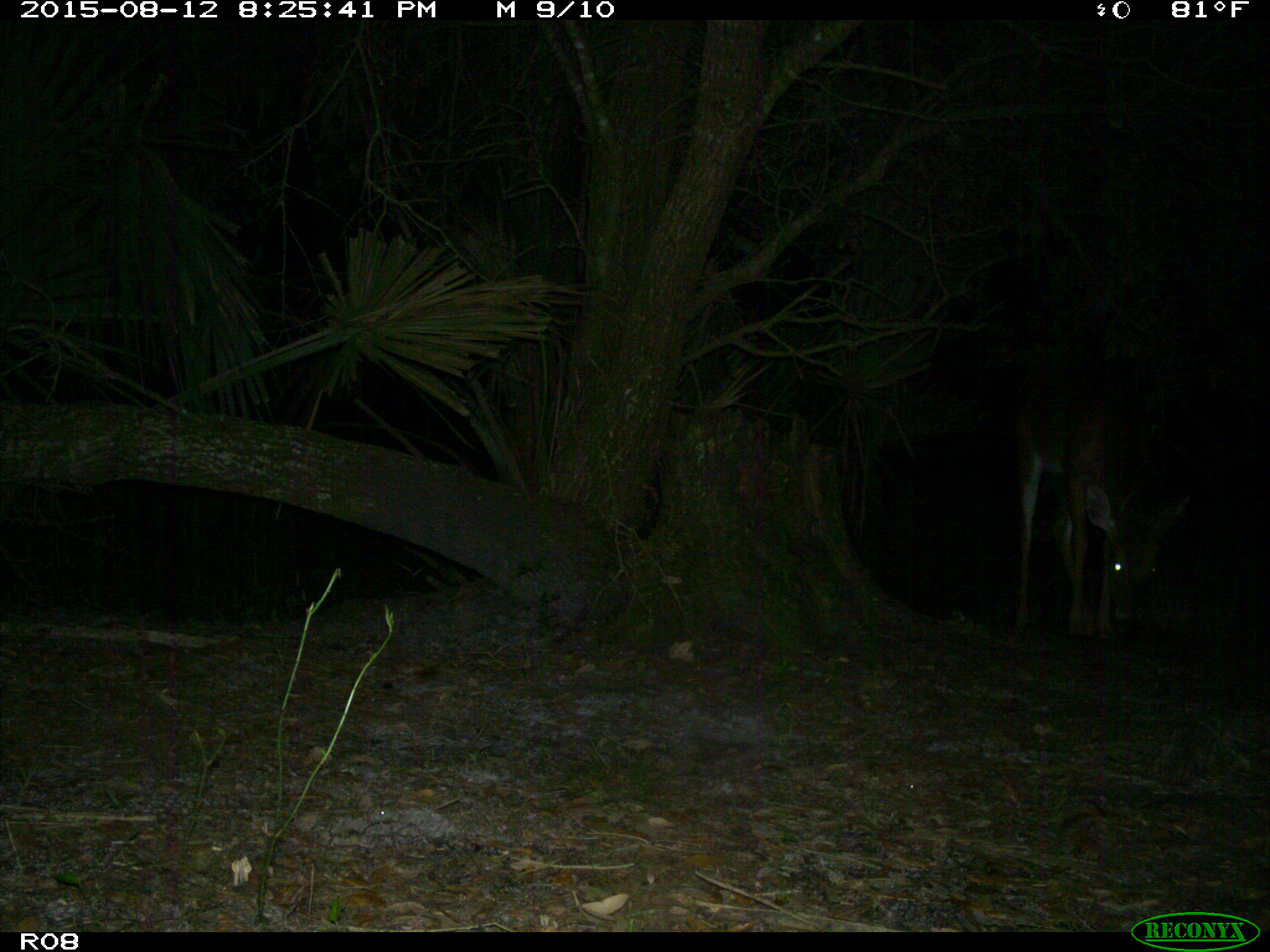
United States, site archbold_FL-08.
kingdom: Animalia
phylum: Chordata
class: Mammalia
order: Artiodactyla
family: Cervidae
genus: Odocoileus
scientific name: Odocoileus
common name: deer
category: unidentified deer